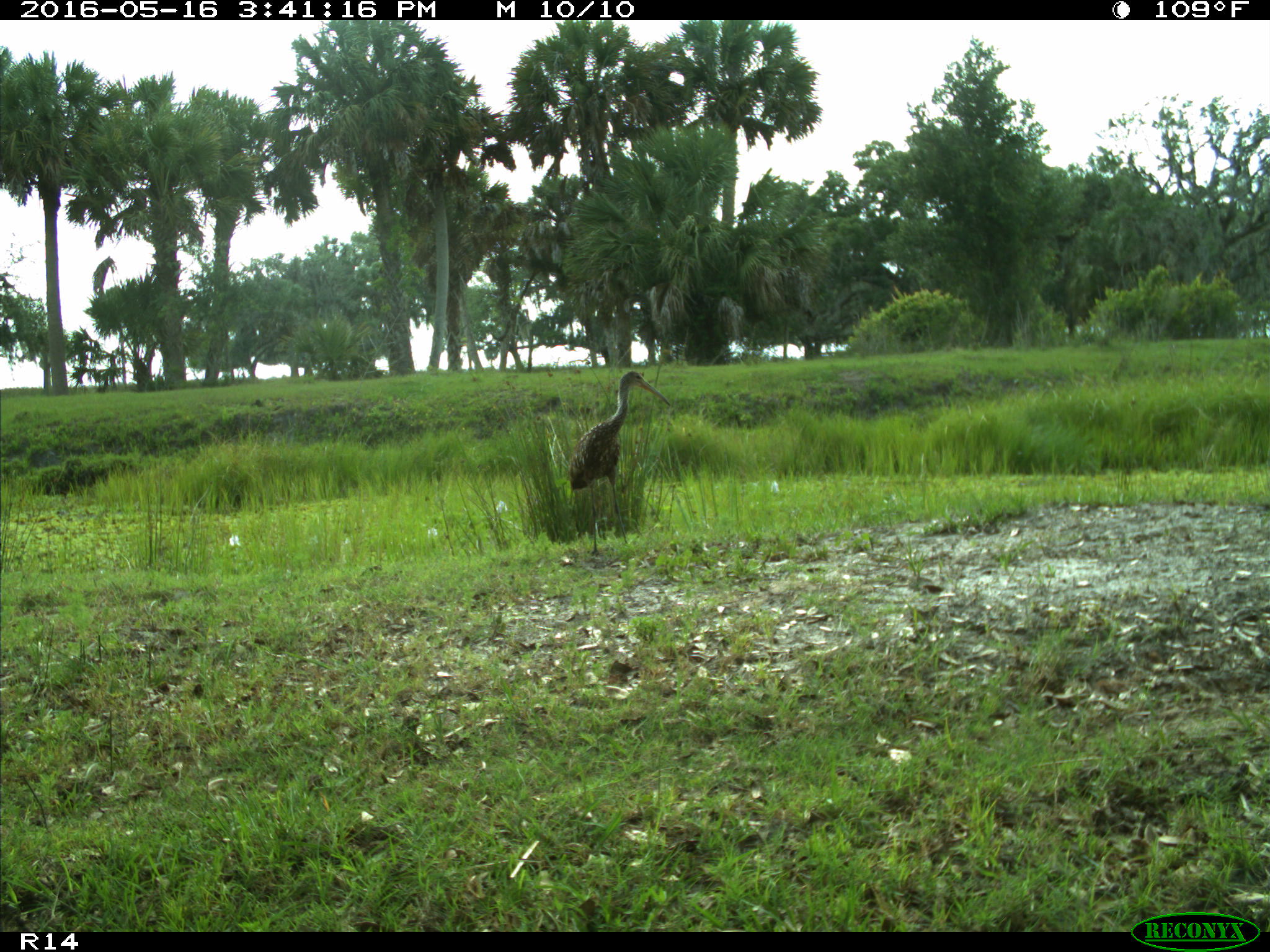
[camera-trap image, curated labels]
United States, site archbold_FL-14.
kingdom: Animalia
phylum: Chordata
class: Aves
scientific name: Aves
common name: birds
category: unidentified bird